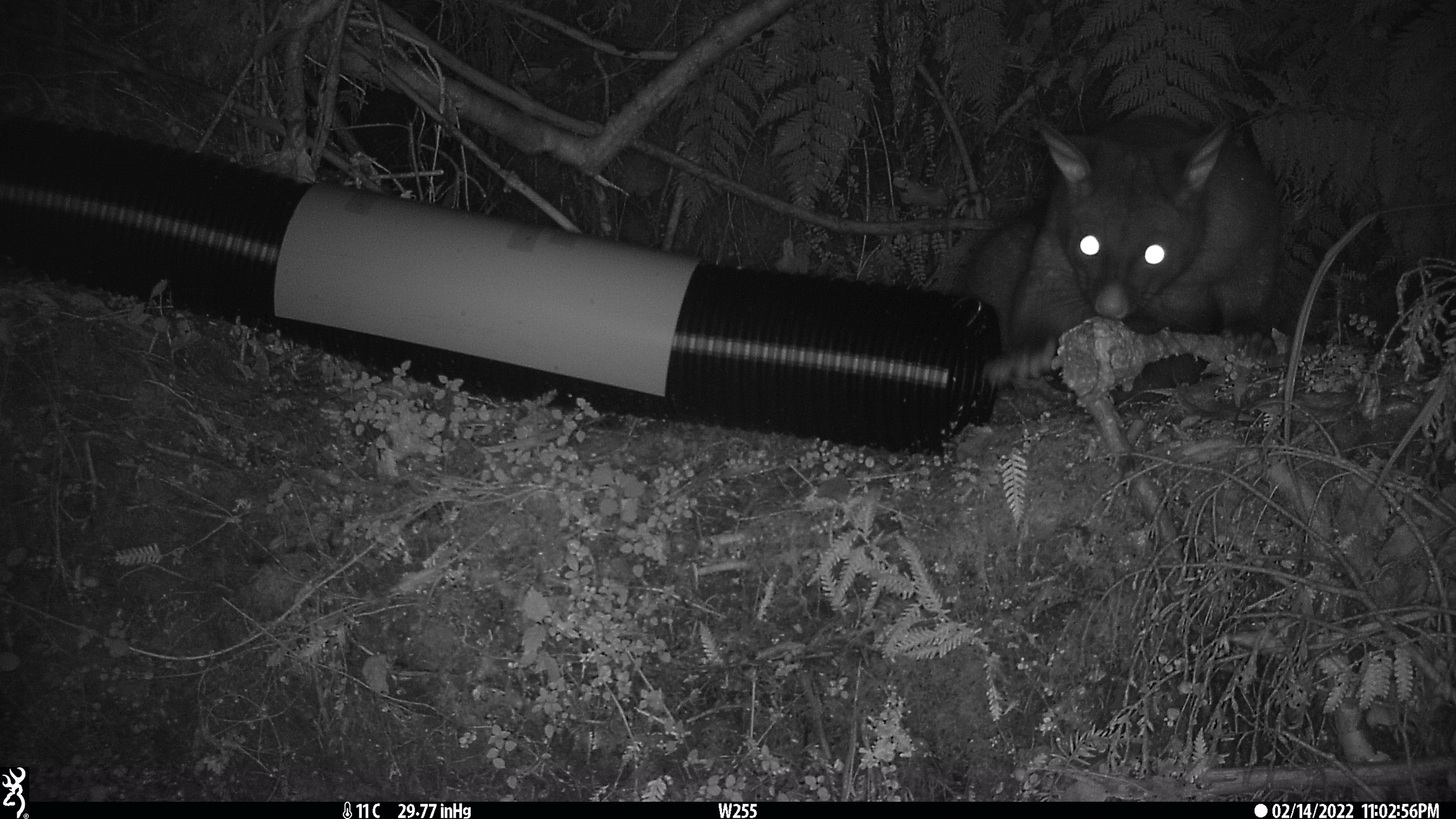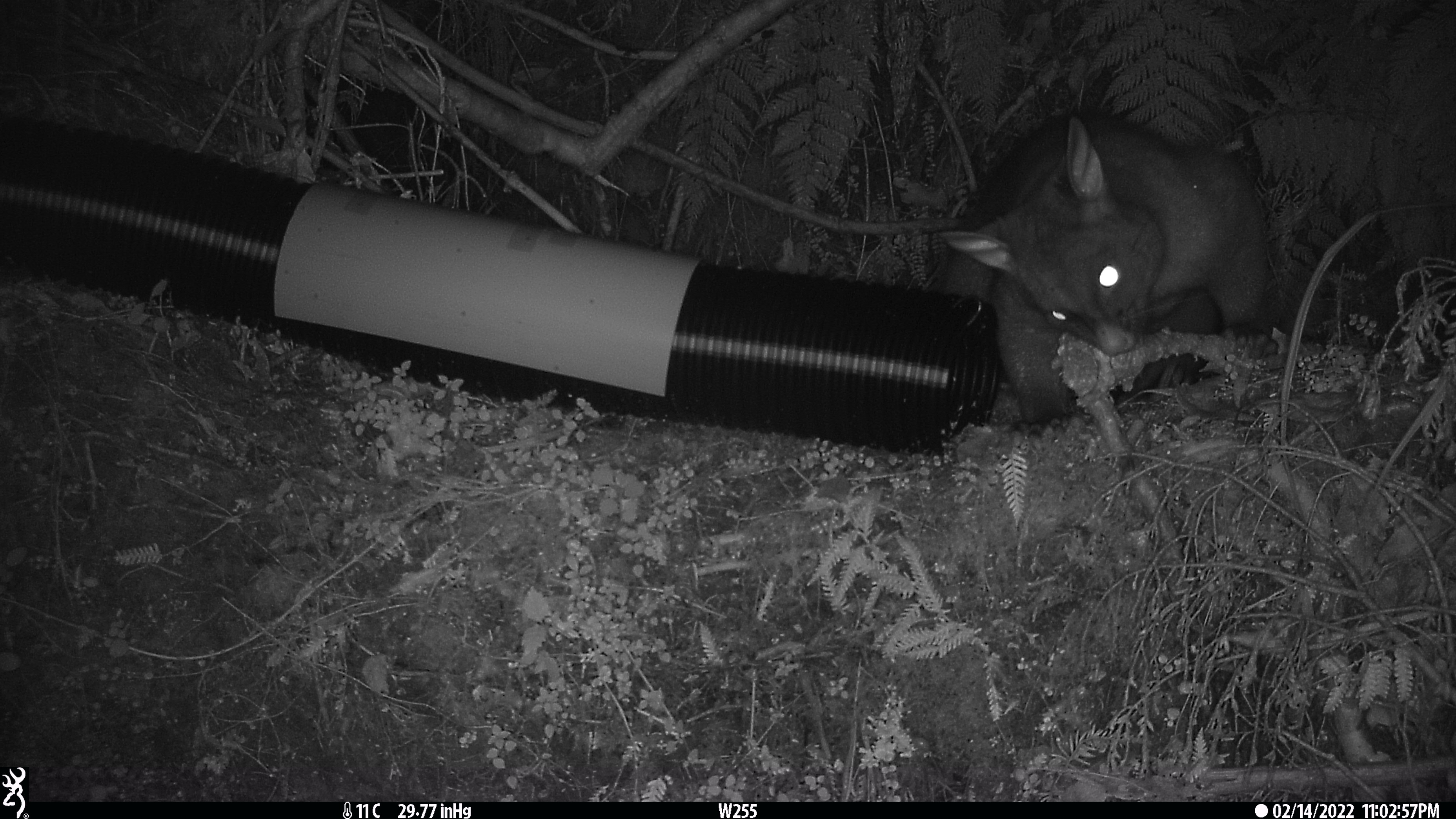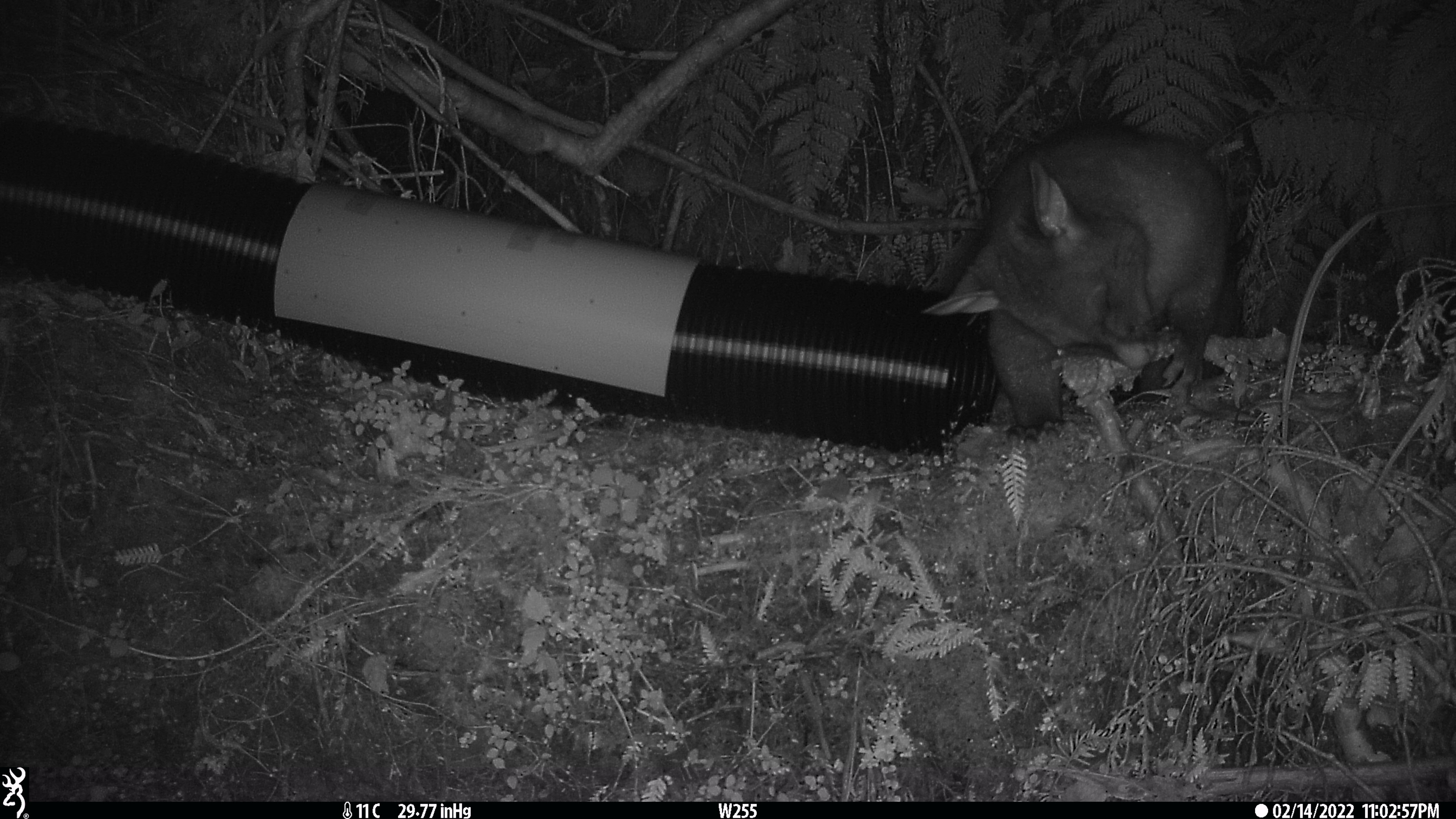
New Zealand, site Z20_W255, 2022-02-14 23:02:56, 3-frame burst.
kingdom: Animalia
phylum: Chordata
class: Mammalia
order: Diprotodontia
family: Phalangeridae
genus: Trichosurus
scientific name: Trichosurus vulpecula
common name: common brushtail possum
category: possum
Possum (common brushtail possum) (Trichosurus vulpecula).